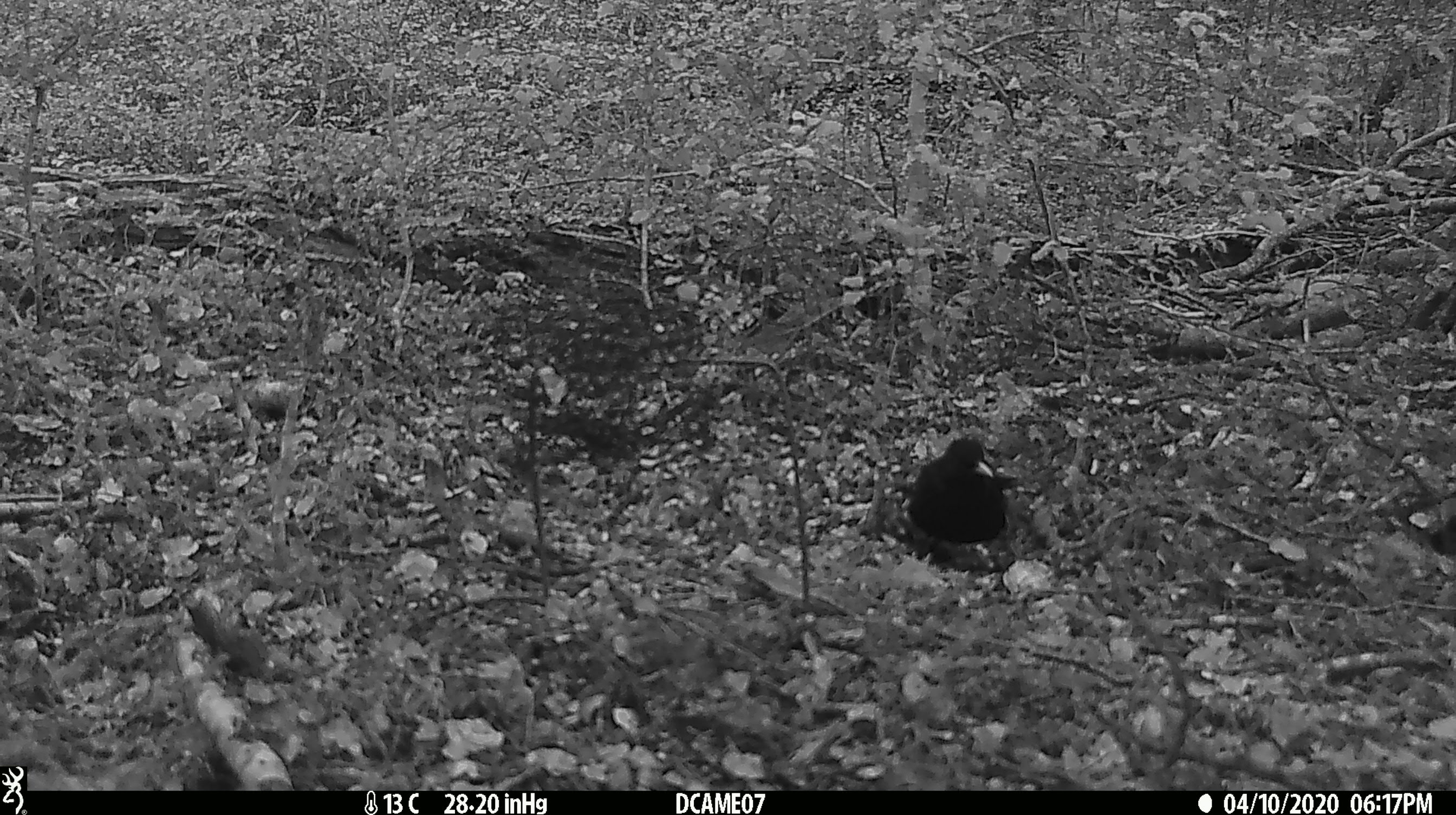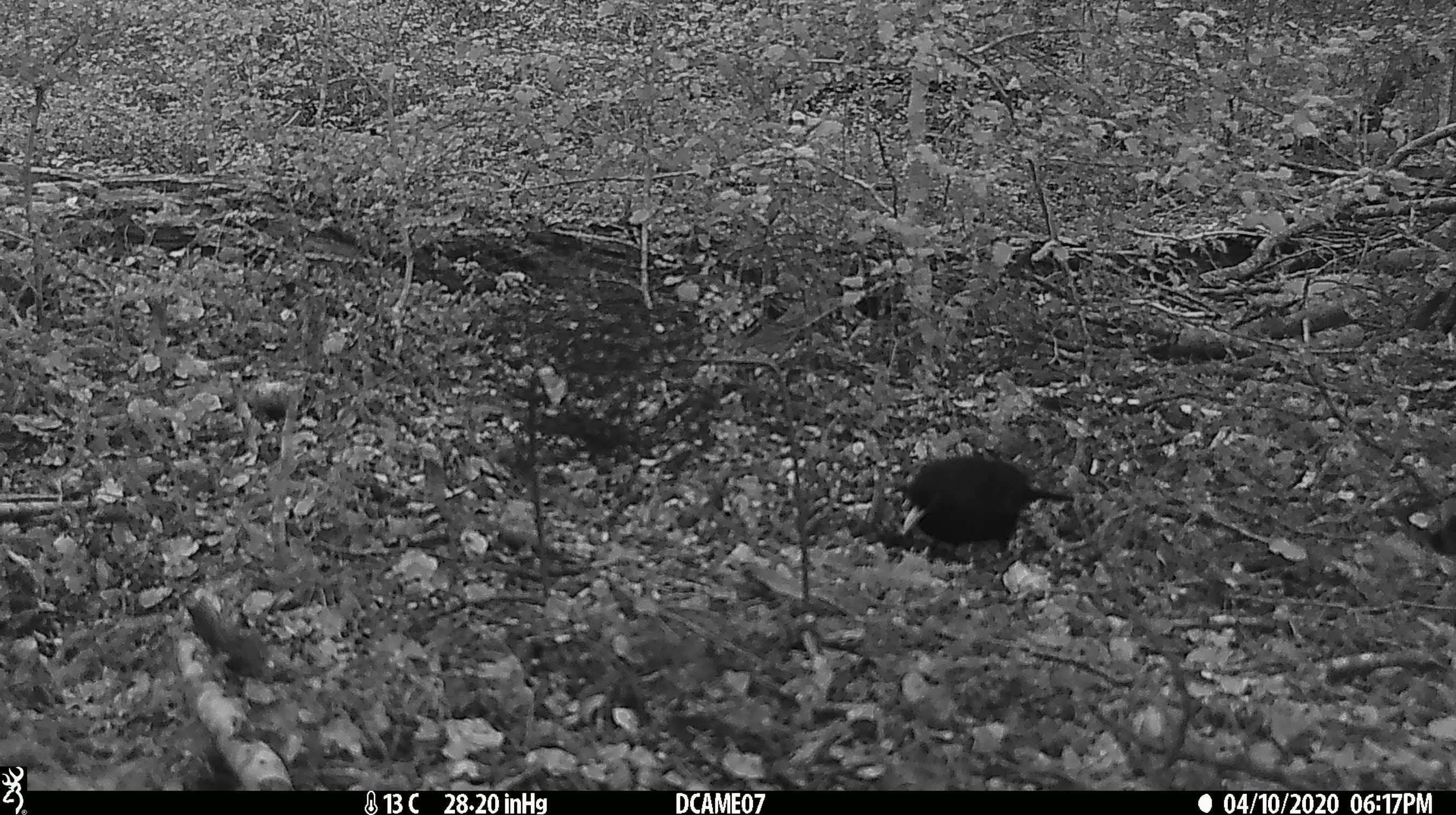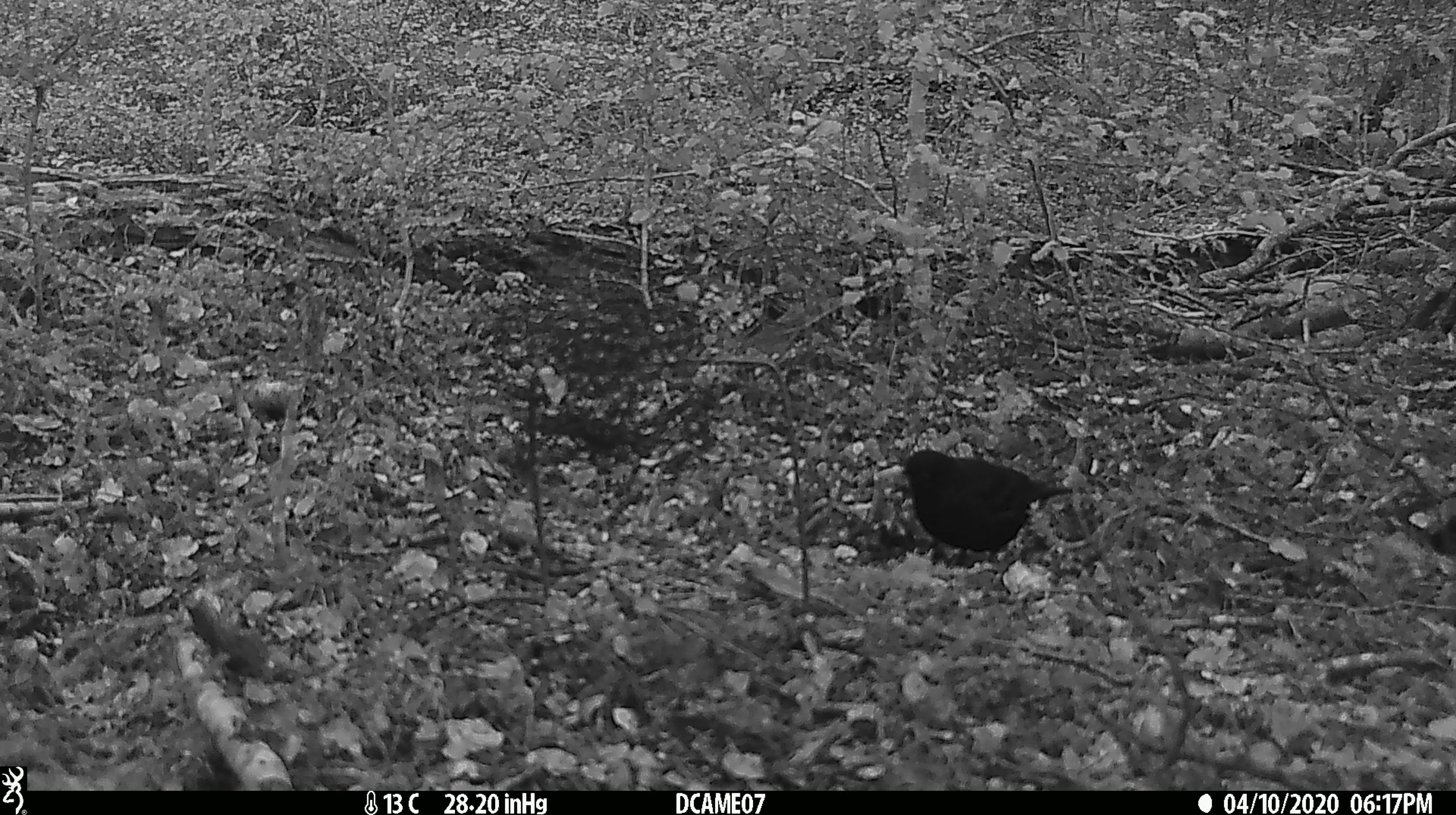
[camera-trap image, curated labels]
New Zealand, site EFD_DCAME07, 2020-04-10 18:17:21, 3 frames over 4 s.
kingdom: Animalia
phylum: Chordata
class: Aves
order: Passeriformes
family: Turdidae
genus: Turdus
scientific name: Turdus merula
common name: eurasian blackbird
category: blackbird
Blackbird (eurasian blackbird) (Turdus merula).